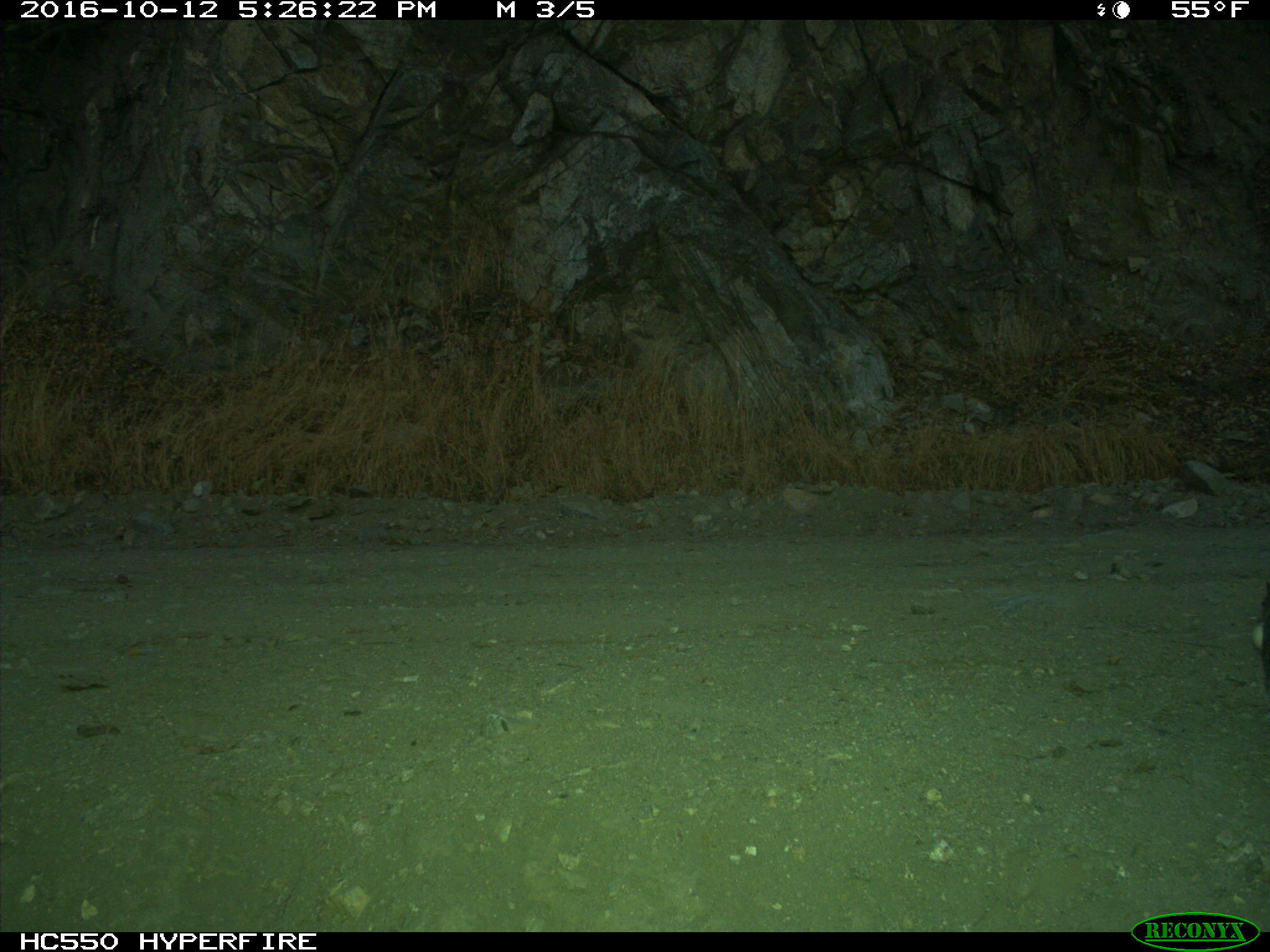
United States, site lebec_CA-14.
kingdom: Animalia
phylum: Chordata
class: Mammalia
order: Rodentia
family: Sciuridae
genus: Sciurus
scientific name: Sciurus carolinensis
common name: eastern gray squirrel